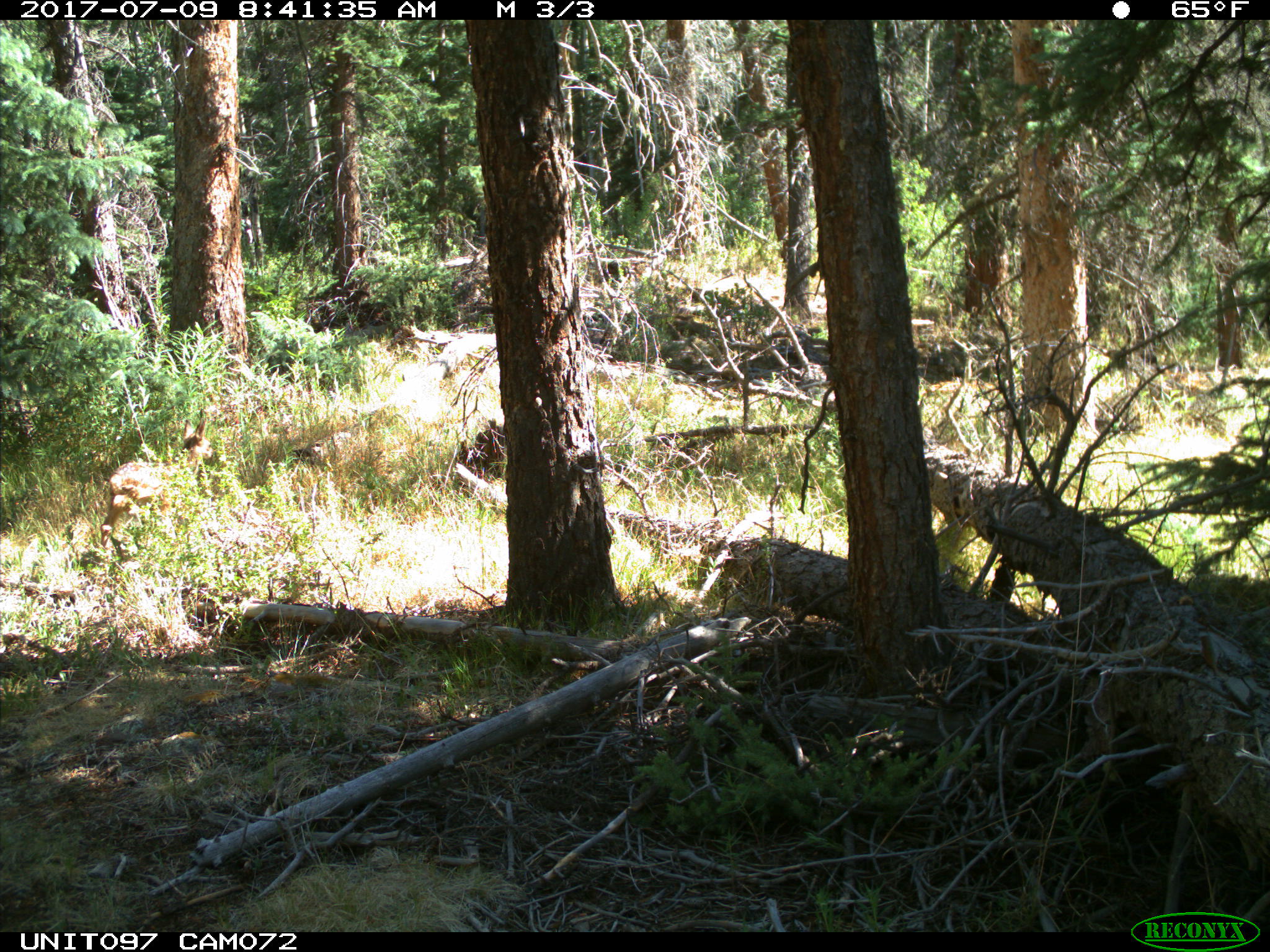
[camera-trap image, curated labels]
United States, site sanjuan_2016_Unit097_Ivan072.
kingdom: Animalia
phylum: Chordata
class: Mammalia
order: Artiodactyla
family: Cervidae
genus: Odocoileus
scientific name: Odocoileus hemionus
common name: mule deer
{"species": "Odocoileus hemionus (mule deer)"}